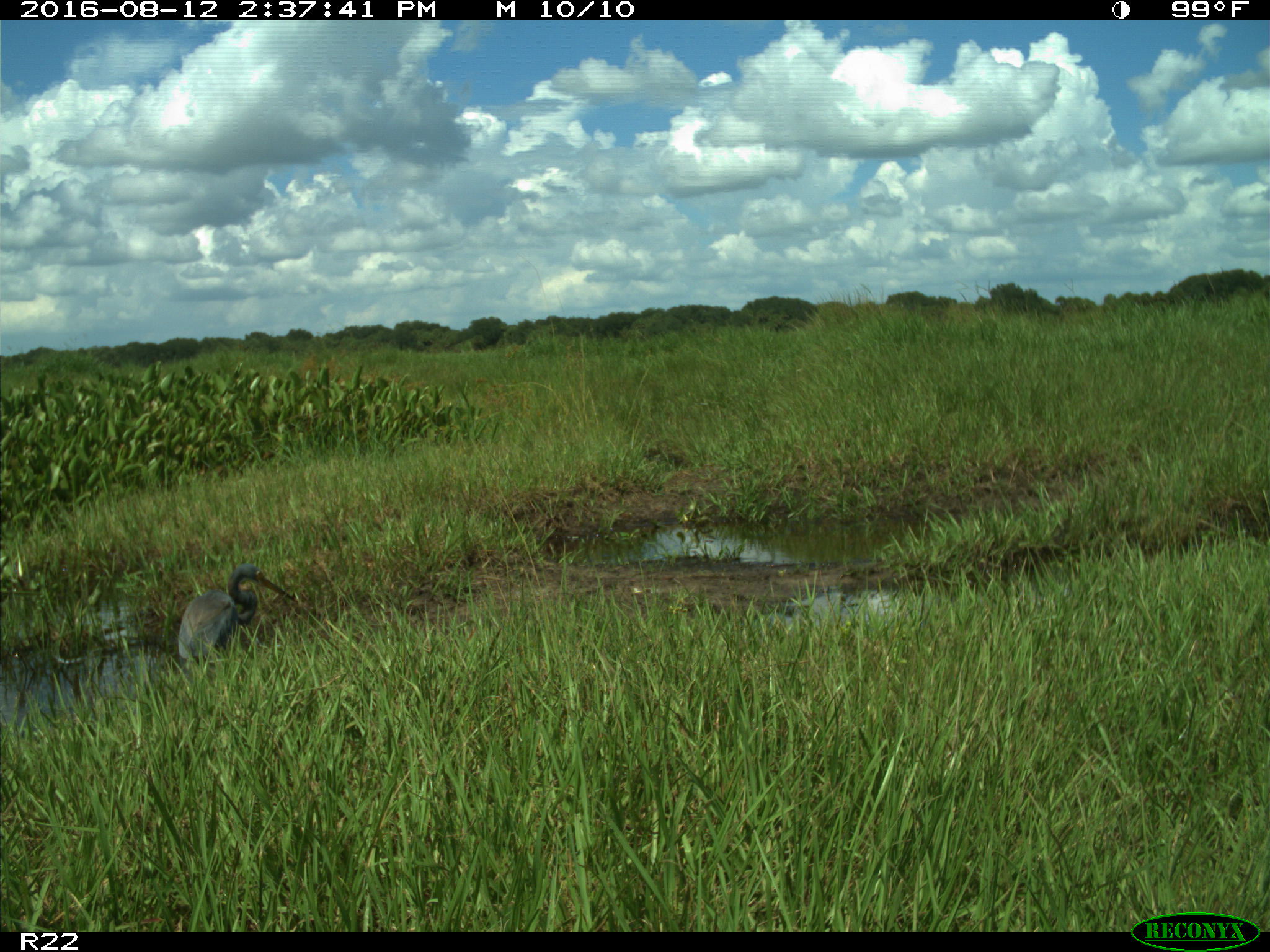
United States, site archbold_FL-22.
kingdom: Animalia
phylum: Chordata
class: Aves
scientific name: Aves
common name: birds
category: unidentified bird